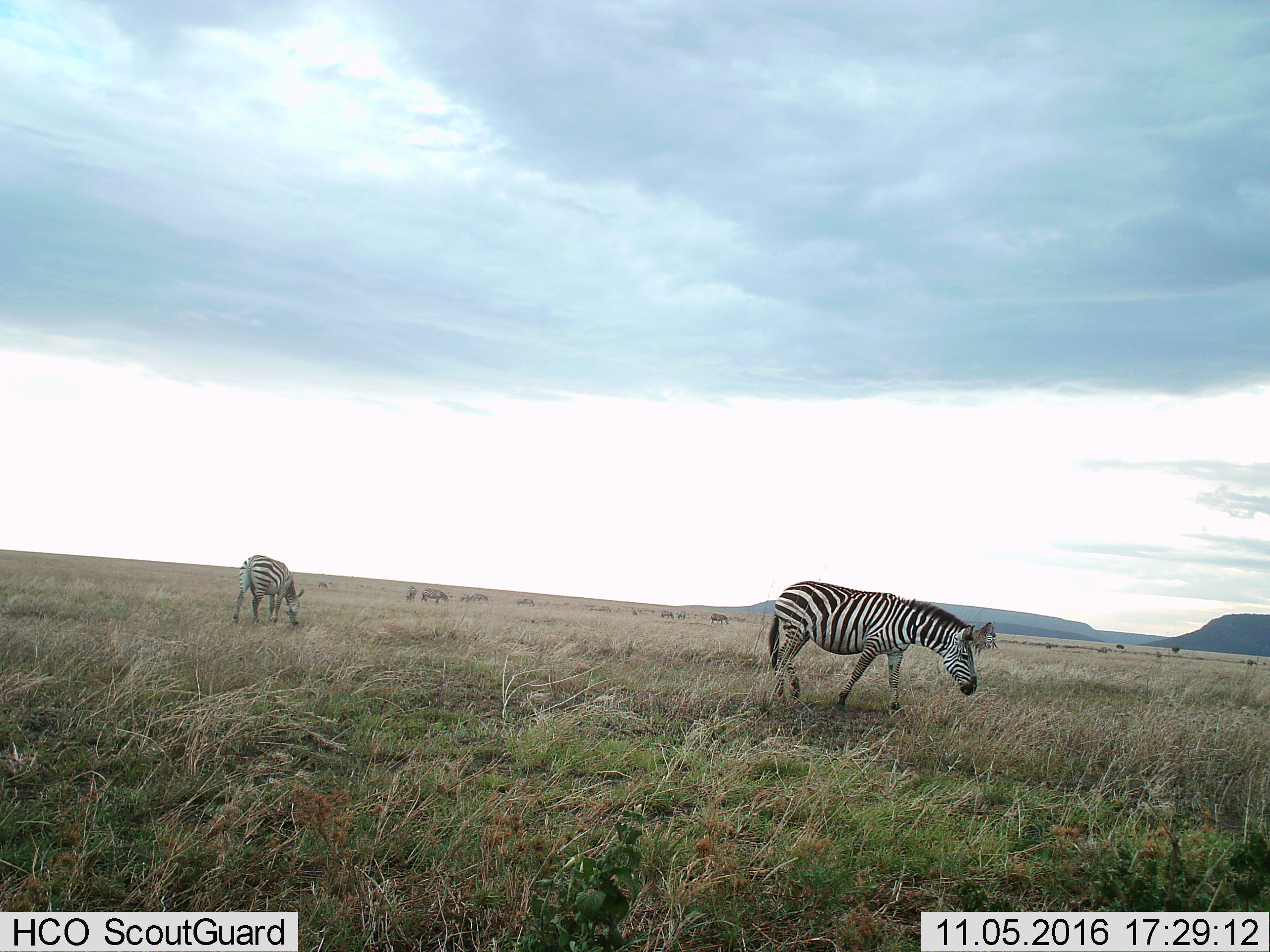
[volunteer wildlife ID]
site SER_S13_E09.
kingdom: Animalia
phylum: Chordata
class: Mammalia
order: Perissodactyla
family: Equidae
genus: Equus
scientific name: Equus quagga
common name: plains zebra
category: zebraplains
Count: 11-50.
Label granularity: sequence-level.